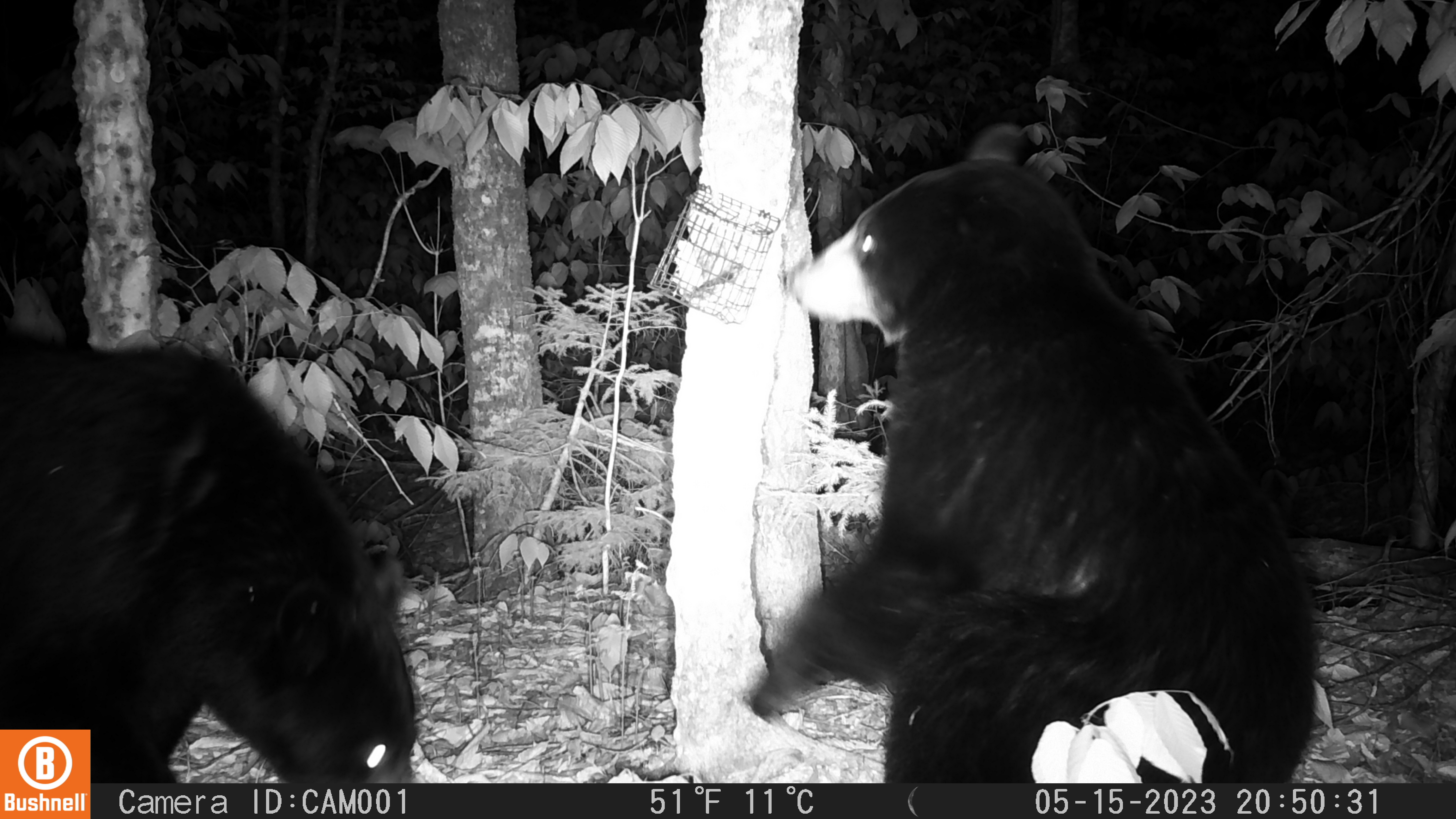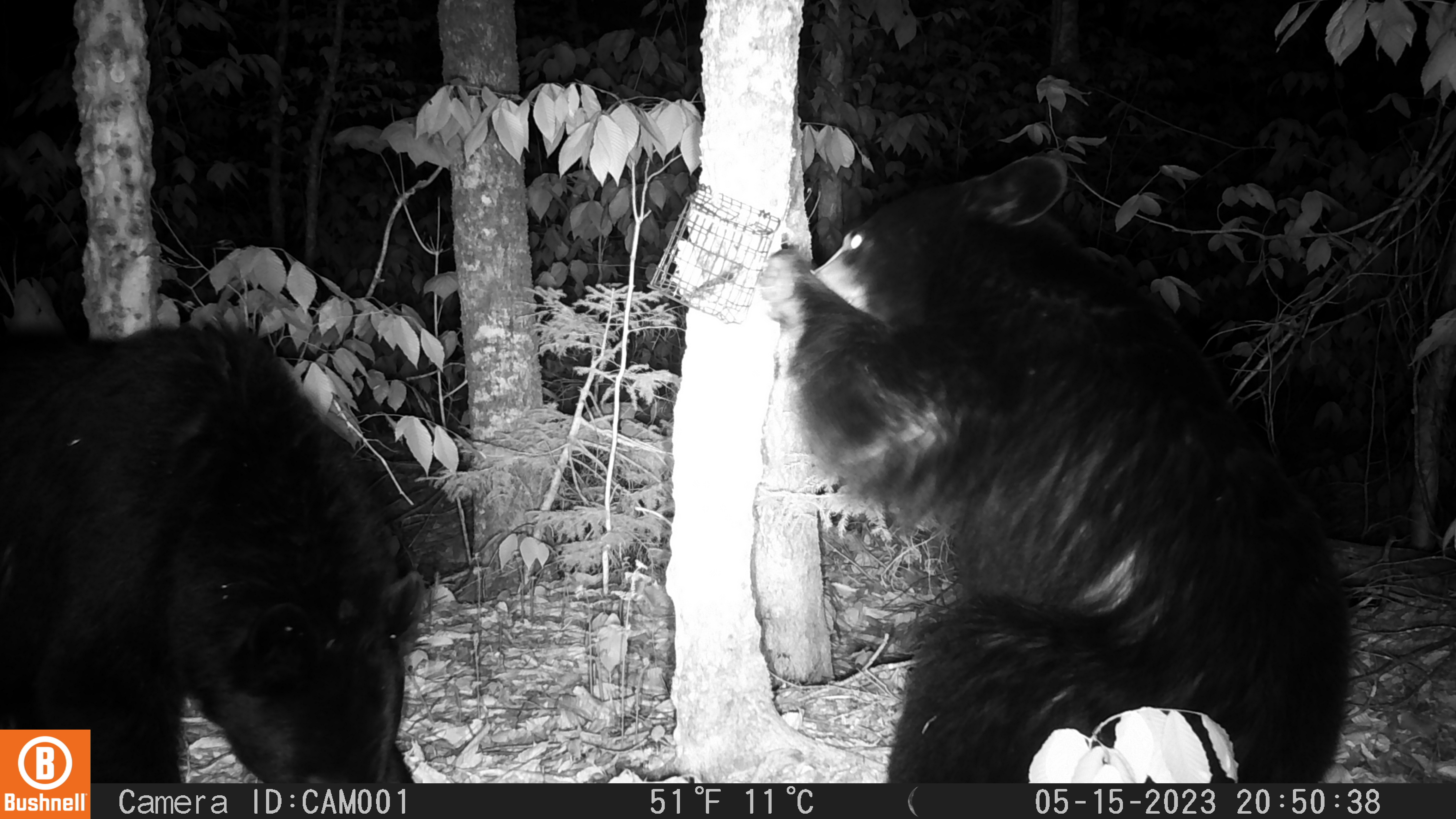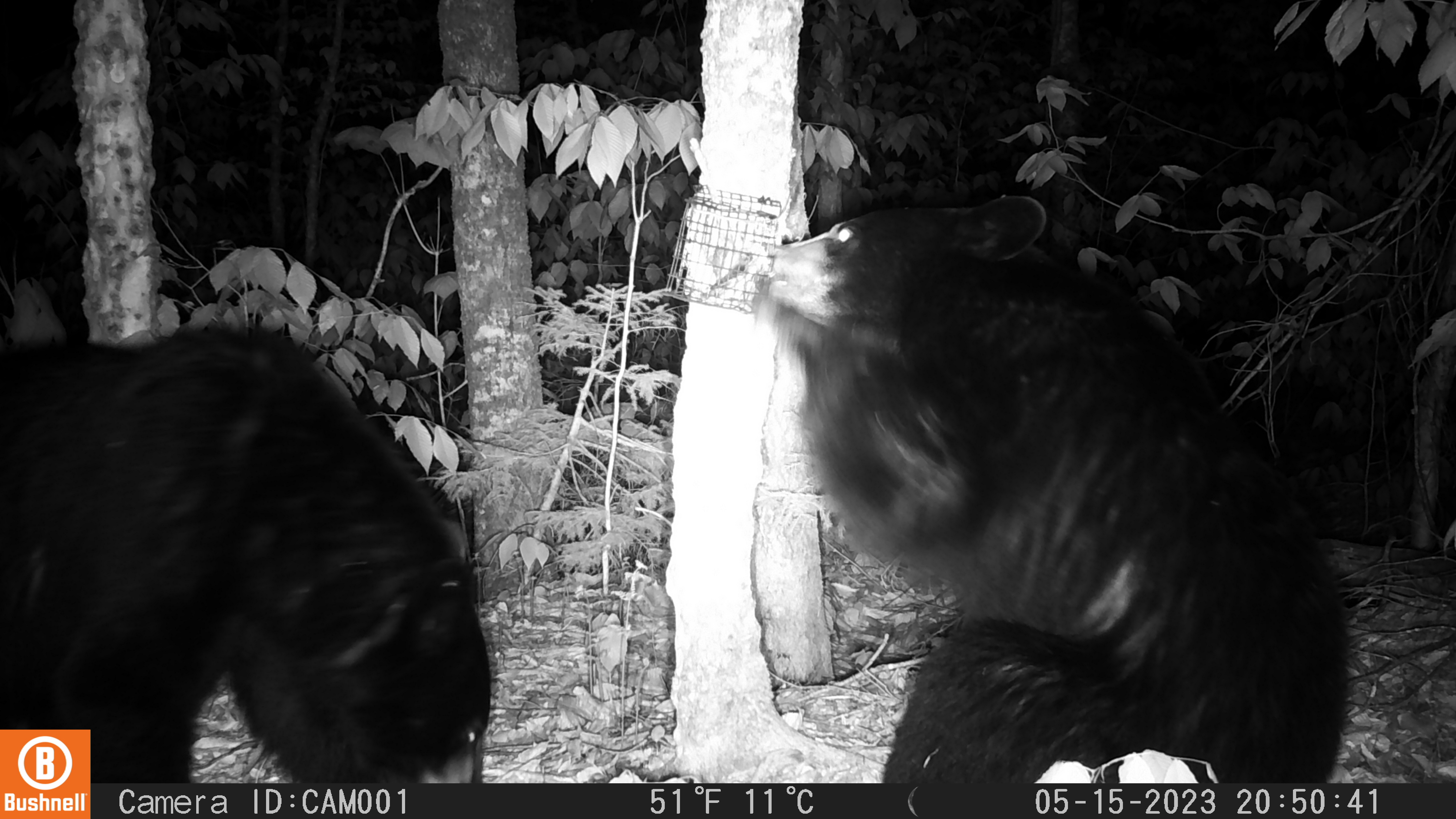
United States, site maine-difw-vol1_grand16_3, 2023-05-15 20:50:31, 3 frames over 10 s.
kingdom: Animalia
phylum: Chordata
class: Mammalia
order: Carnivora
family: Ursidae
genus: Ursus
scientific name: Ursus americanus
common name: black bear